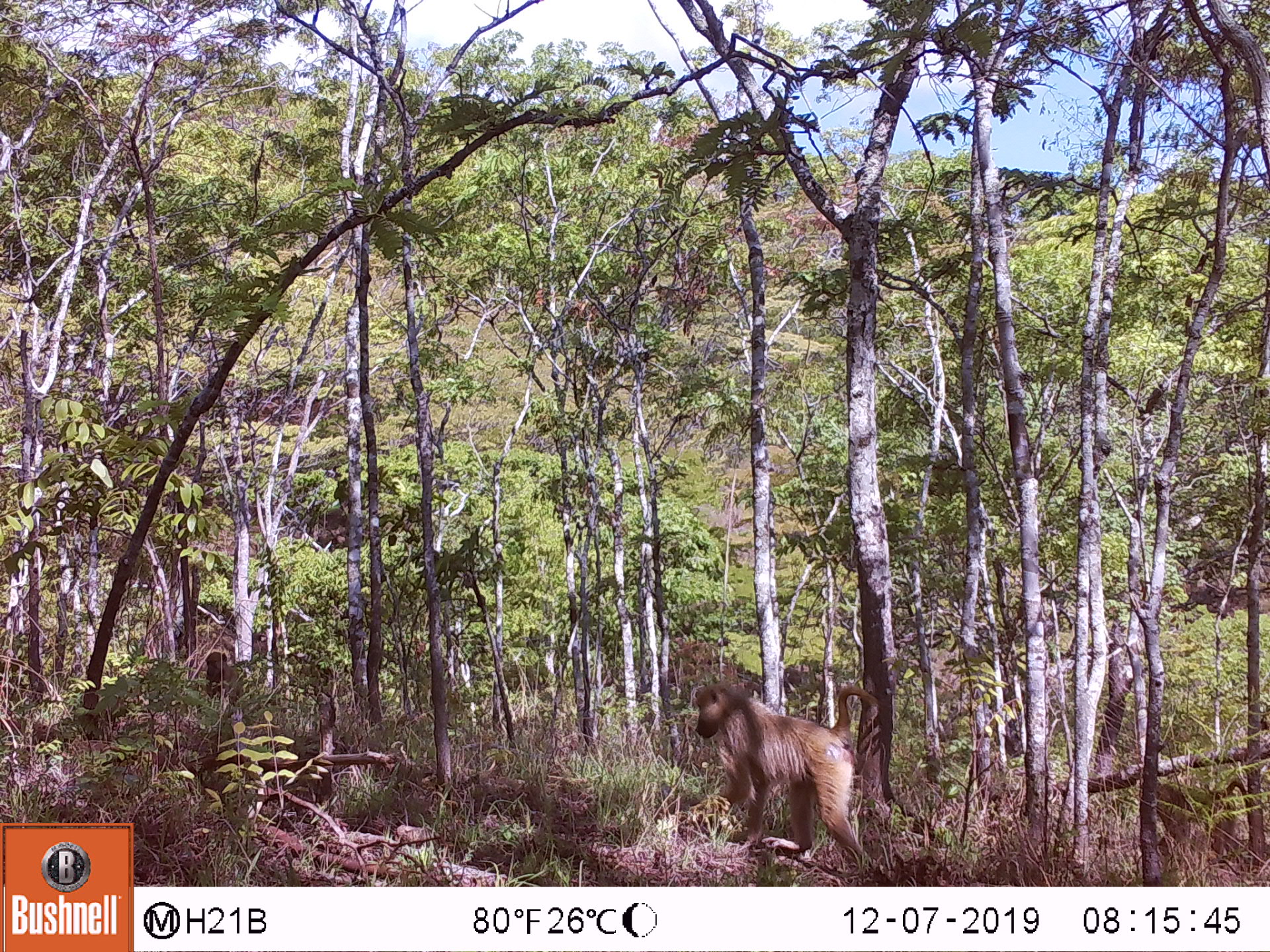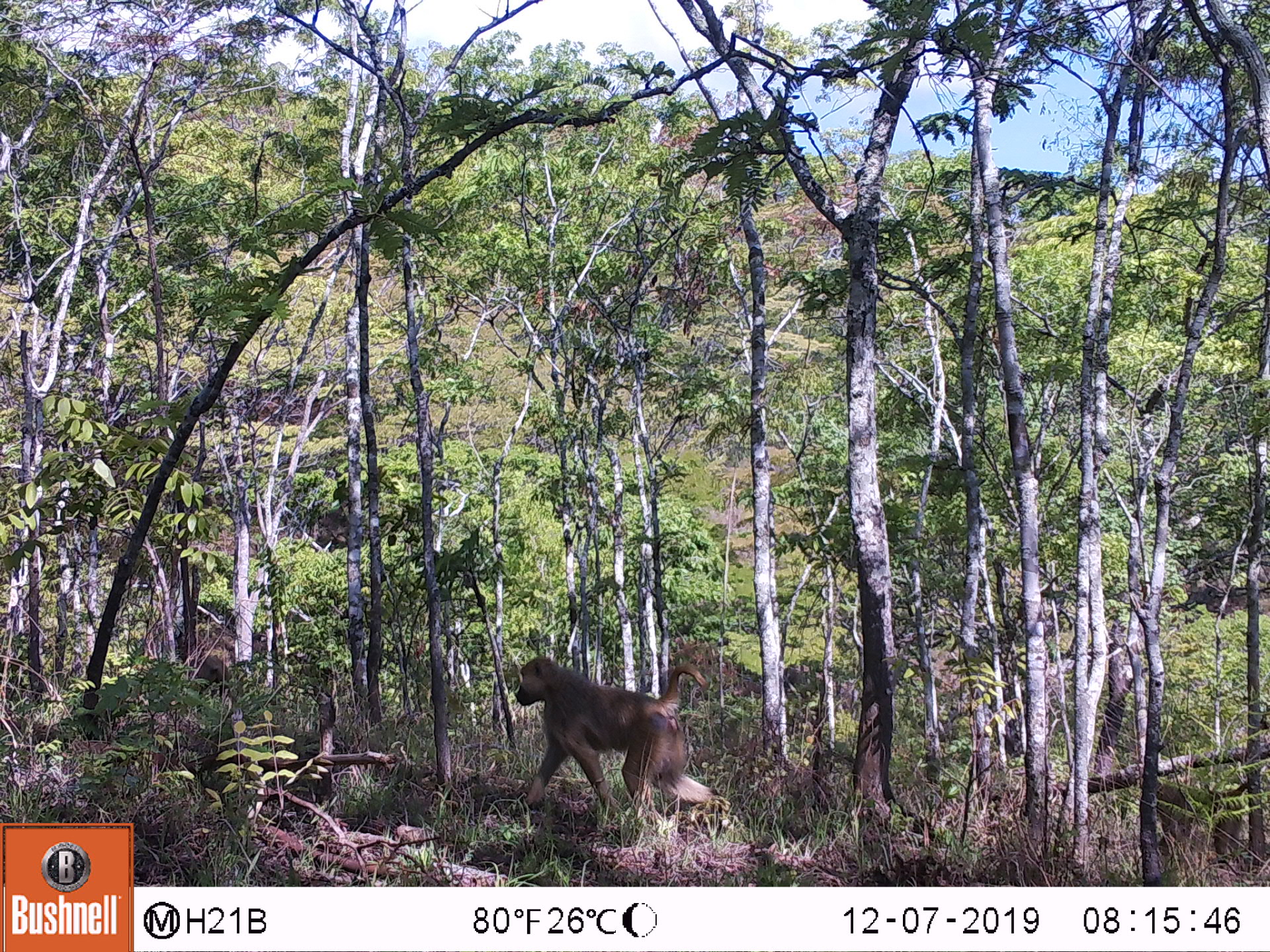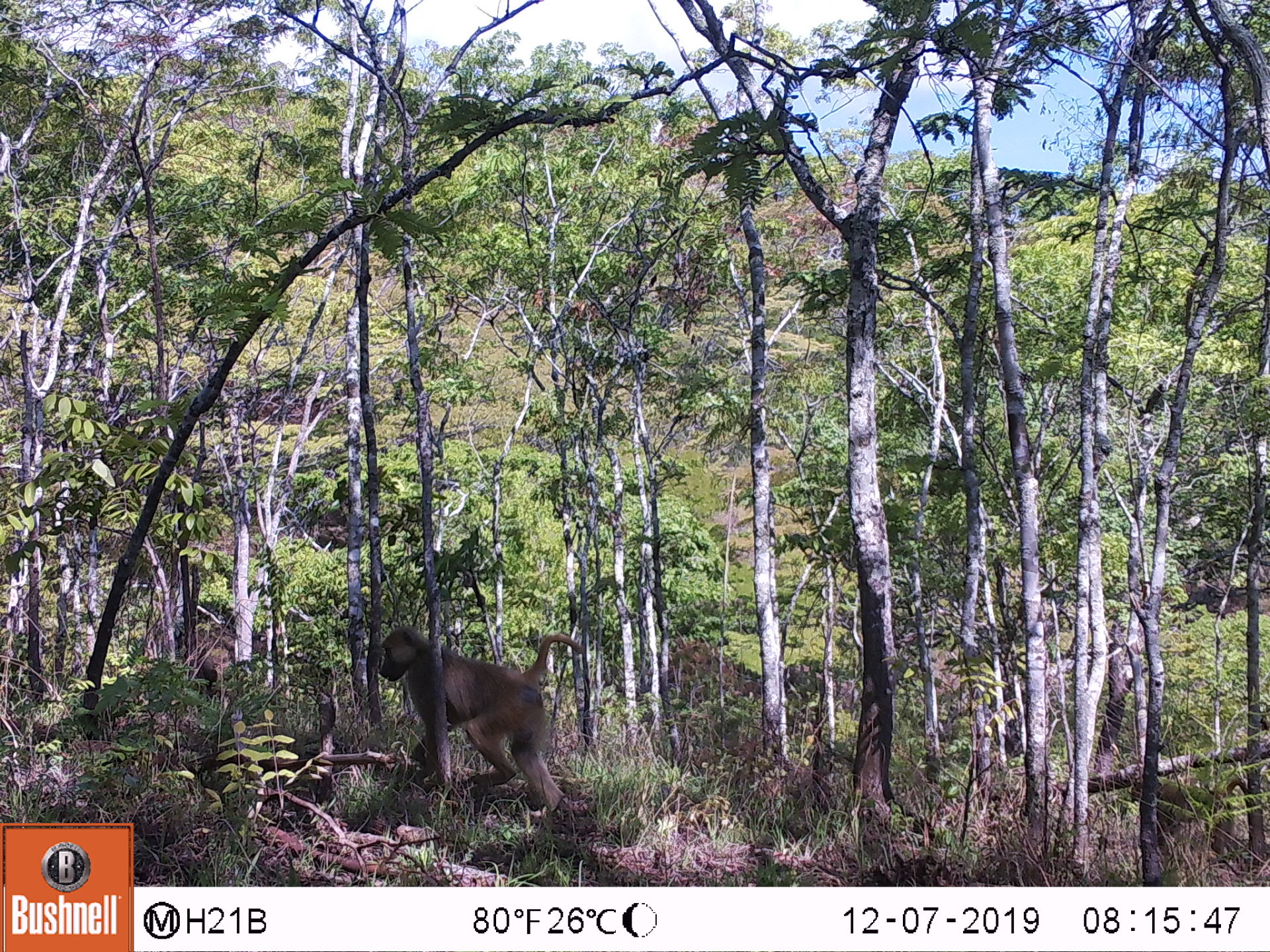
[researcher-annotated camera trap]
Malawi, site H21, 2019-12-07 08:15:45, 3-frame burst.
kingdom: Animalia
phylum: Chordata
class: Mammalia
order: Primates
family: Cercopithecidae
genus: Papio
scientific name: Papio cynocephalus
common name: yellow baboon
Yellow baboon (Papio cynocephalus), count 3.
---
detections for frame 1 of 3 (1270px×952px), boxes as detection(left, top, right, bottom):
yellow baboon: detection(690, 671, 889, 866); detection(1150, 781, 1256, 872); detection(197, 639, 243, 708)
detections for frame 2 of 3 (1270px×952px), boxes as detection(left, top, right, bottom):
yellow baboon: detection(507, 649, 725, 838); detection(1155, 776, 1262, 858); detection(190, 651, 231, 710)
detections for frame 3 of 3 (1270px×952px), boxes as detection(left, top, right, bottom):
yellow baboon: detection(374, 614, 585, 814); detection(1126, 772, 1249, 861)